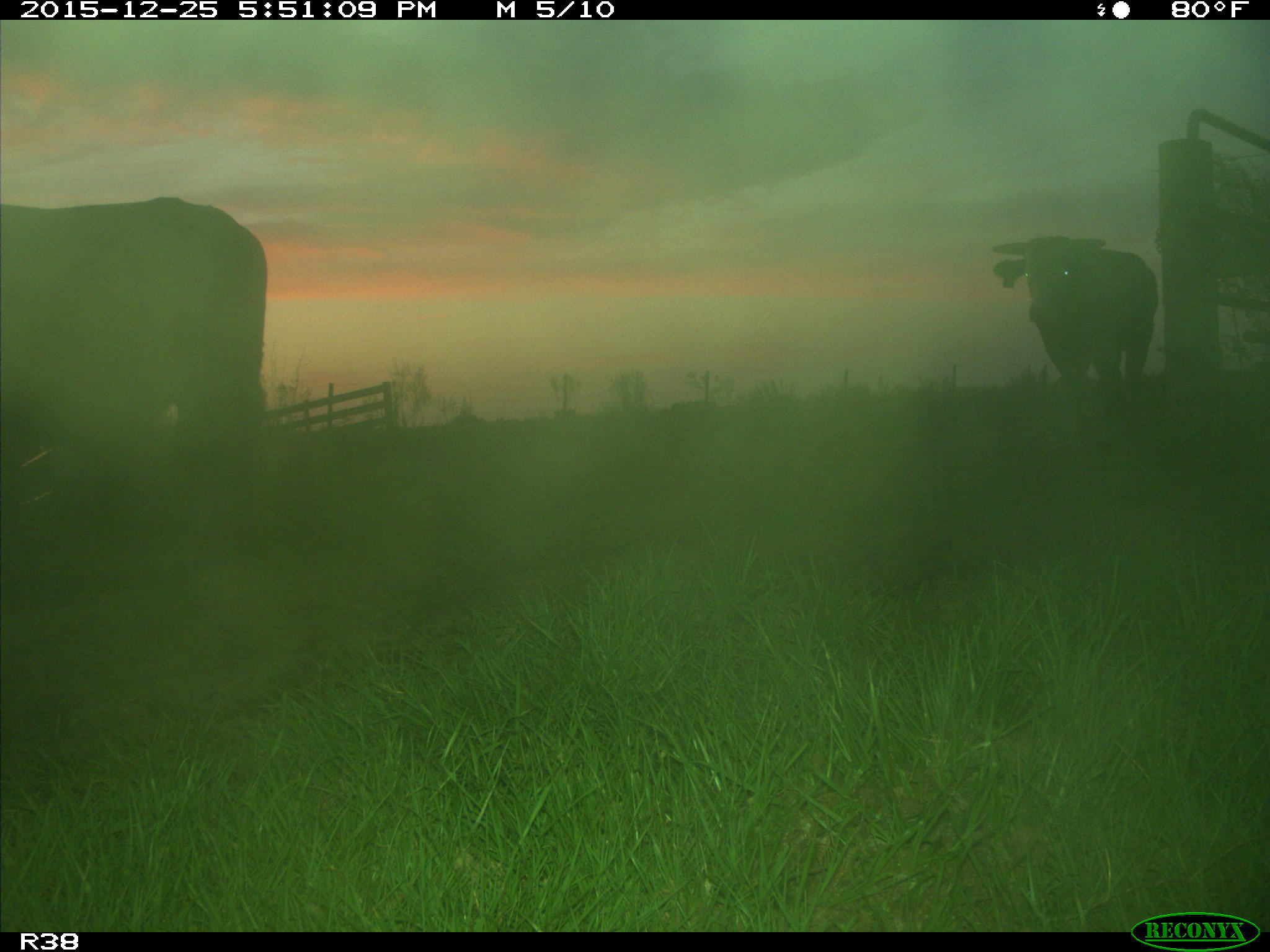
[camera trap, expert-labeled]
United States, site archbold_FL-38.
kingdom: Animalia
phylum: Chordata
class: Mammalia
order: Artiodactyla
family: Bovidae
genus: Bos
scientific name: Bos taurus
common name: domestic cow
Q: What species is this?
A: Bos taurus (domestic cow).